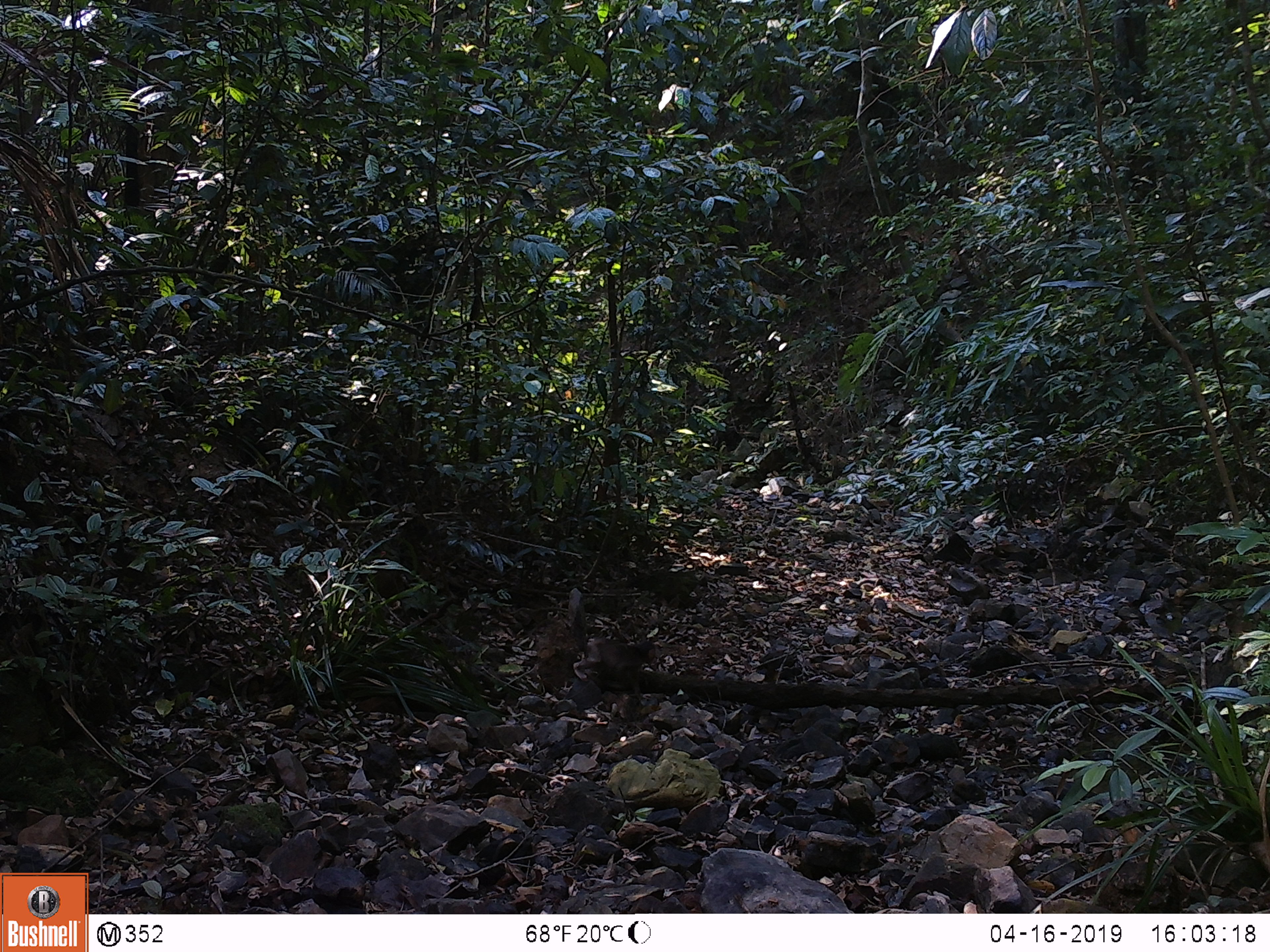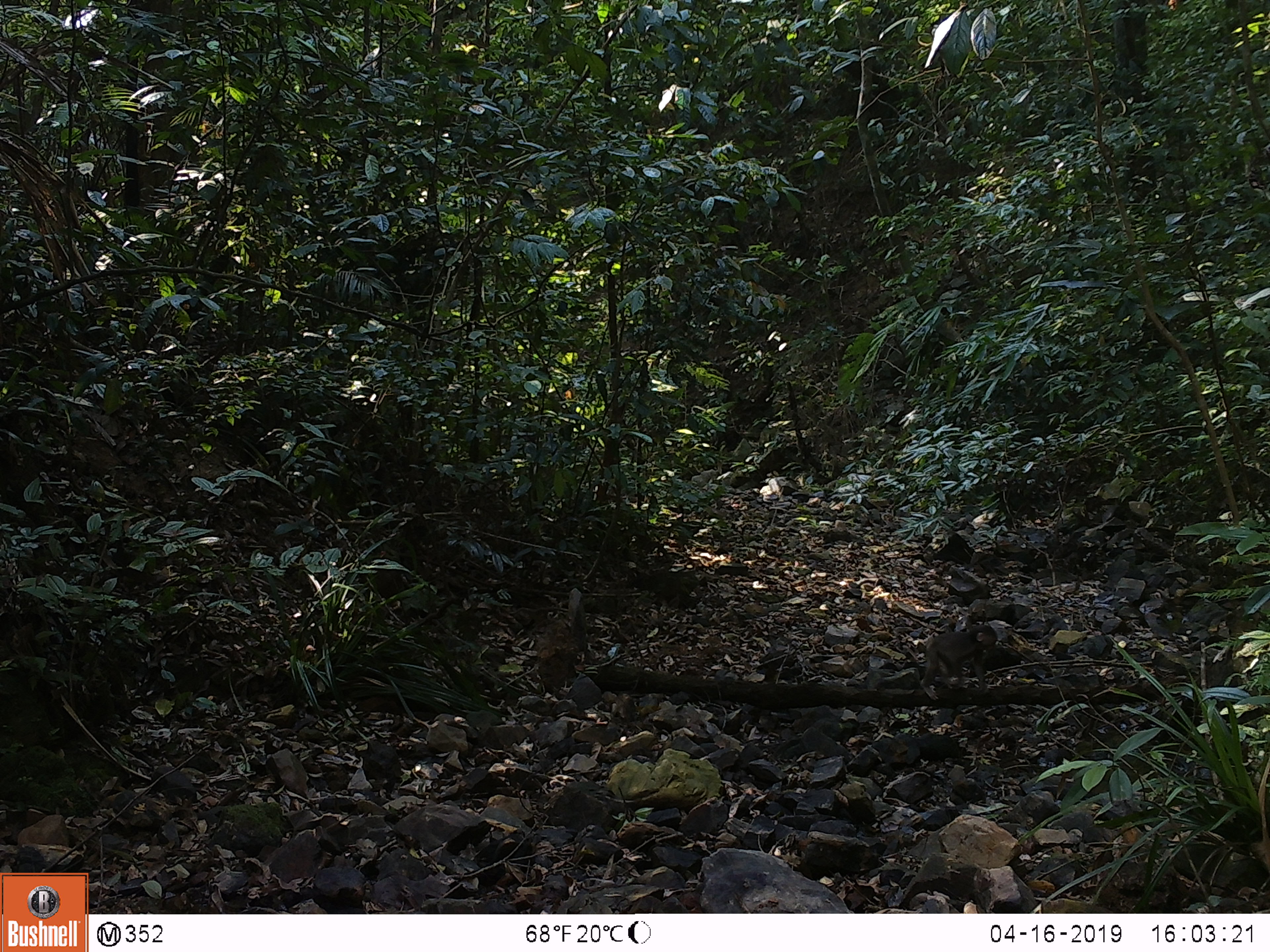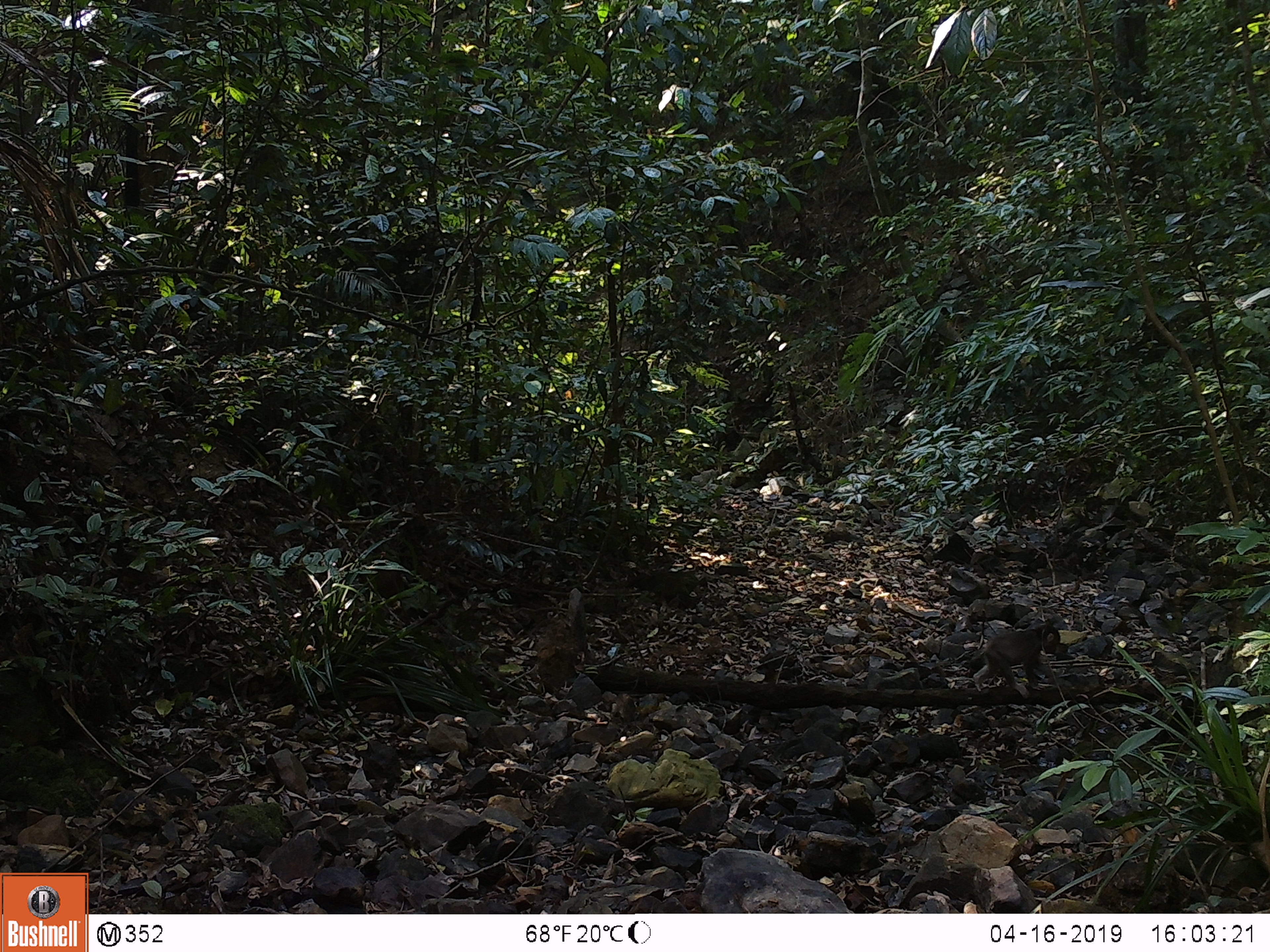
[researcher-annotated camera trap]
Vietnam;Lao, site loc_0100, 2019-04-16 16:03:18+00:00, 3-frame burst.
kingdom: Animalia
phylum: Chordata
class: Mammalia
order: Primates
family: Cercopithecidae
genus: Macaca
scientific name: Macaca arctoides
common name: stump-tailed macaque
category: stump tailed macaque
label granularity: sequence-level